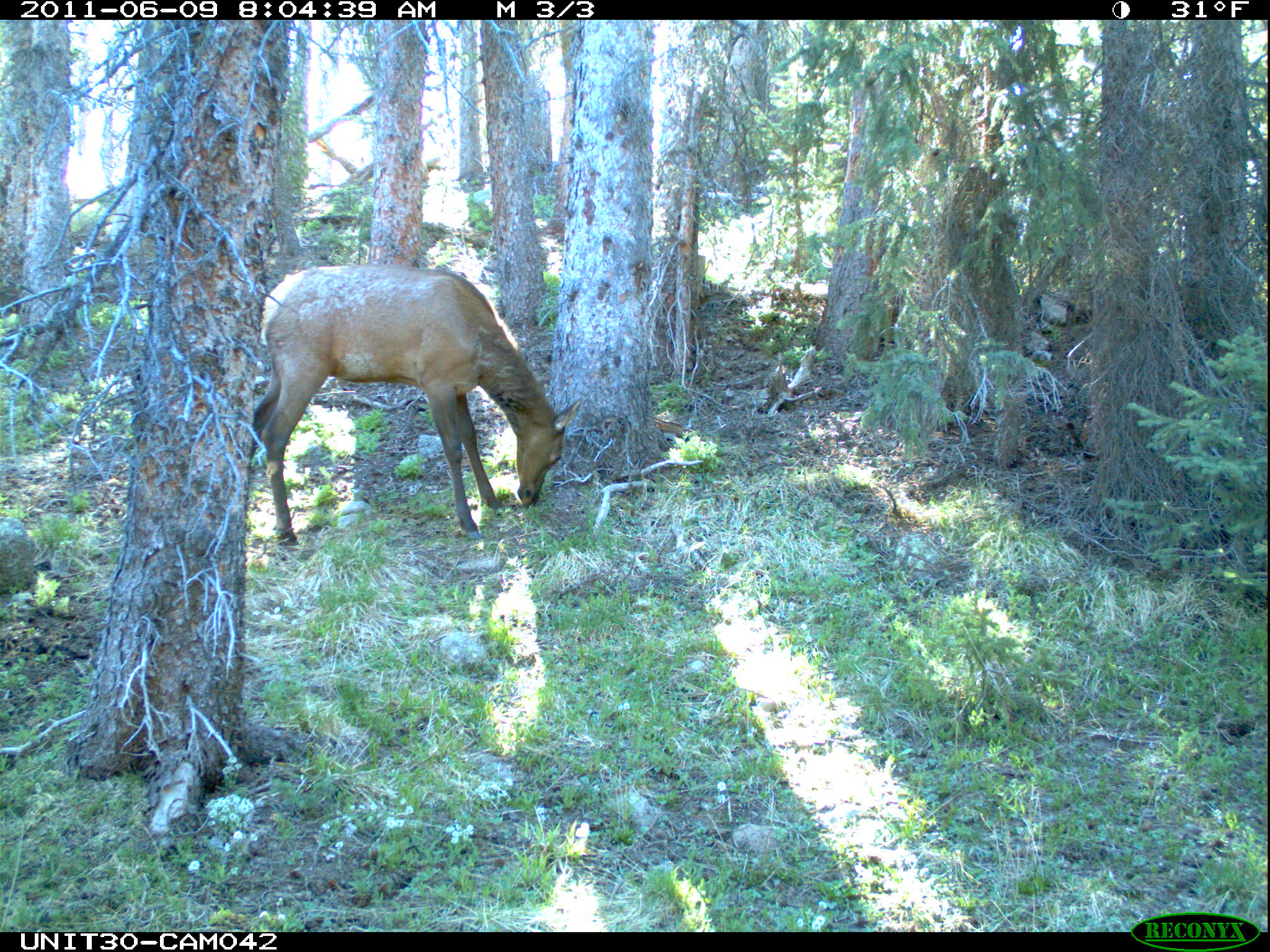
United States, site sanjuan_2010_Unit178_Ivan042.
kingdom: Animalia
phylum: Chordata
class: Mammalia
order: Artiodactyla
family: Cervidae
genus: Cervus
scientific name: Cervus elaphus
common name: red deer